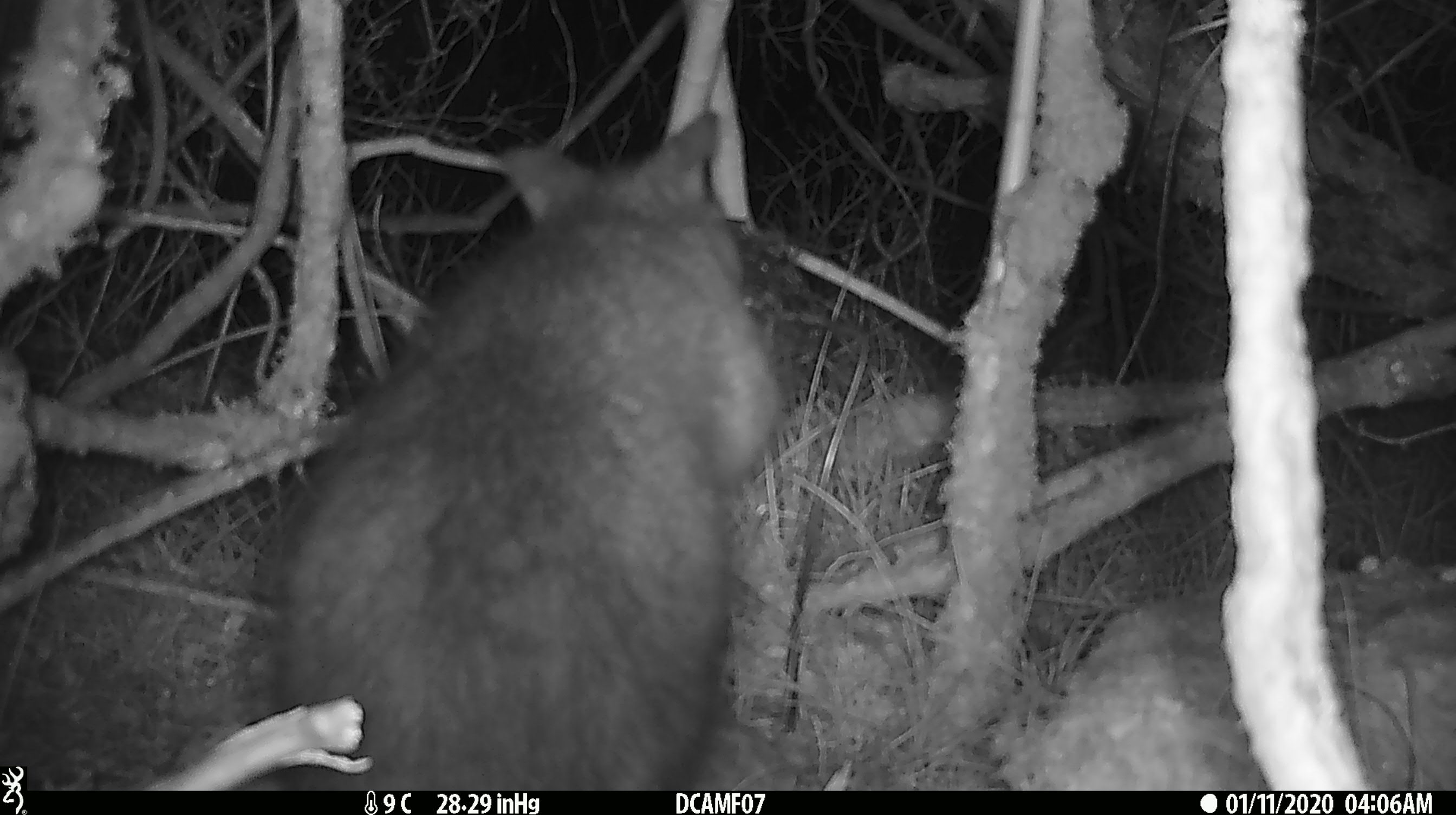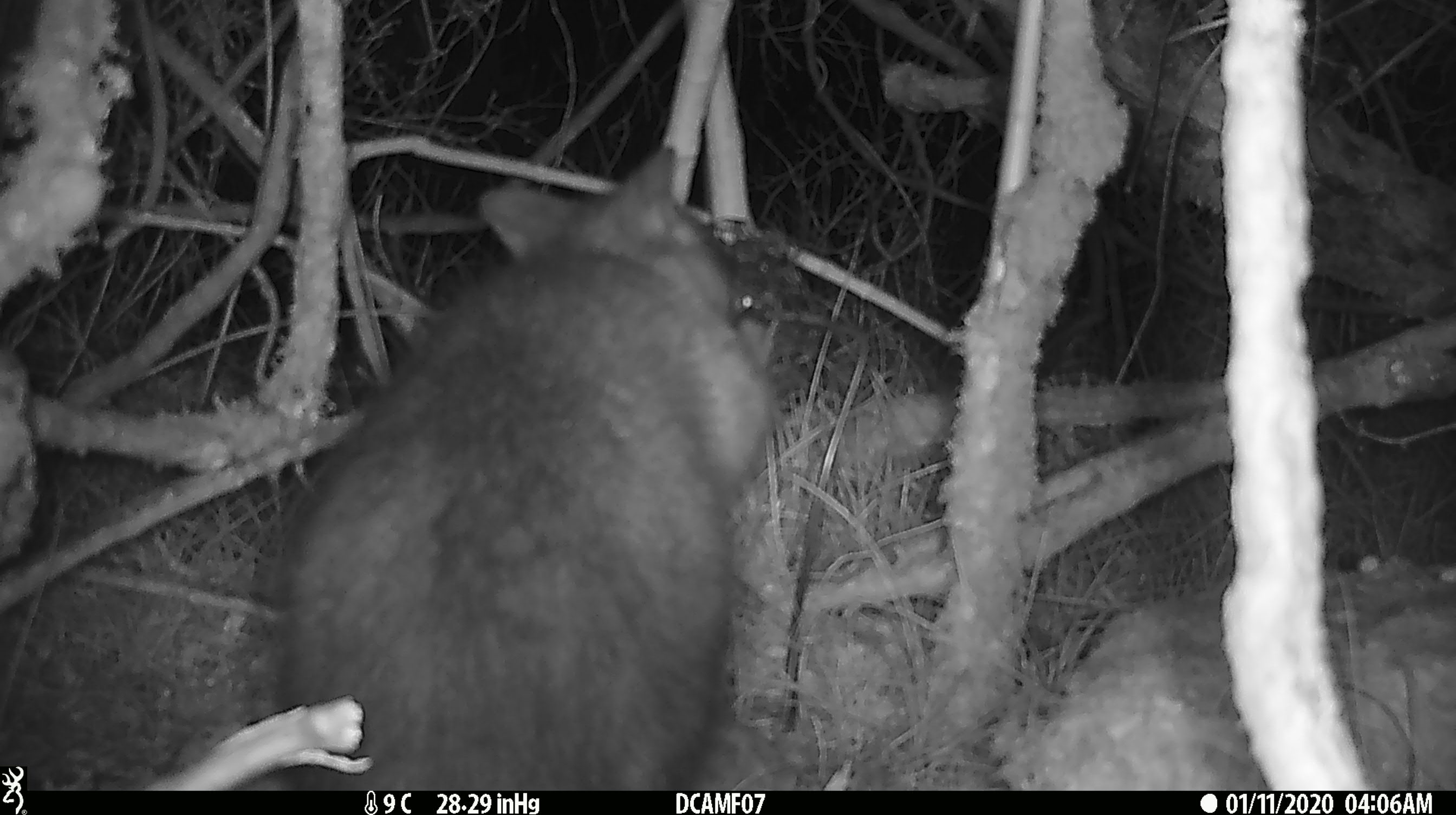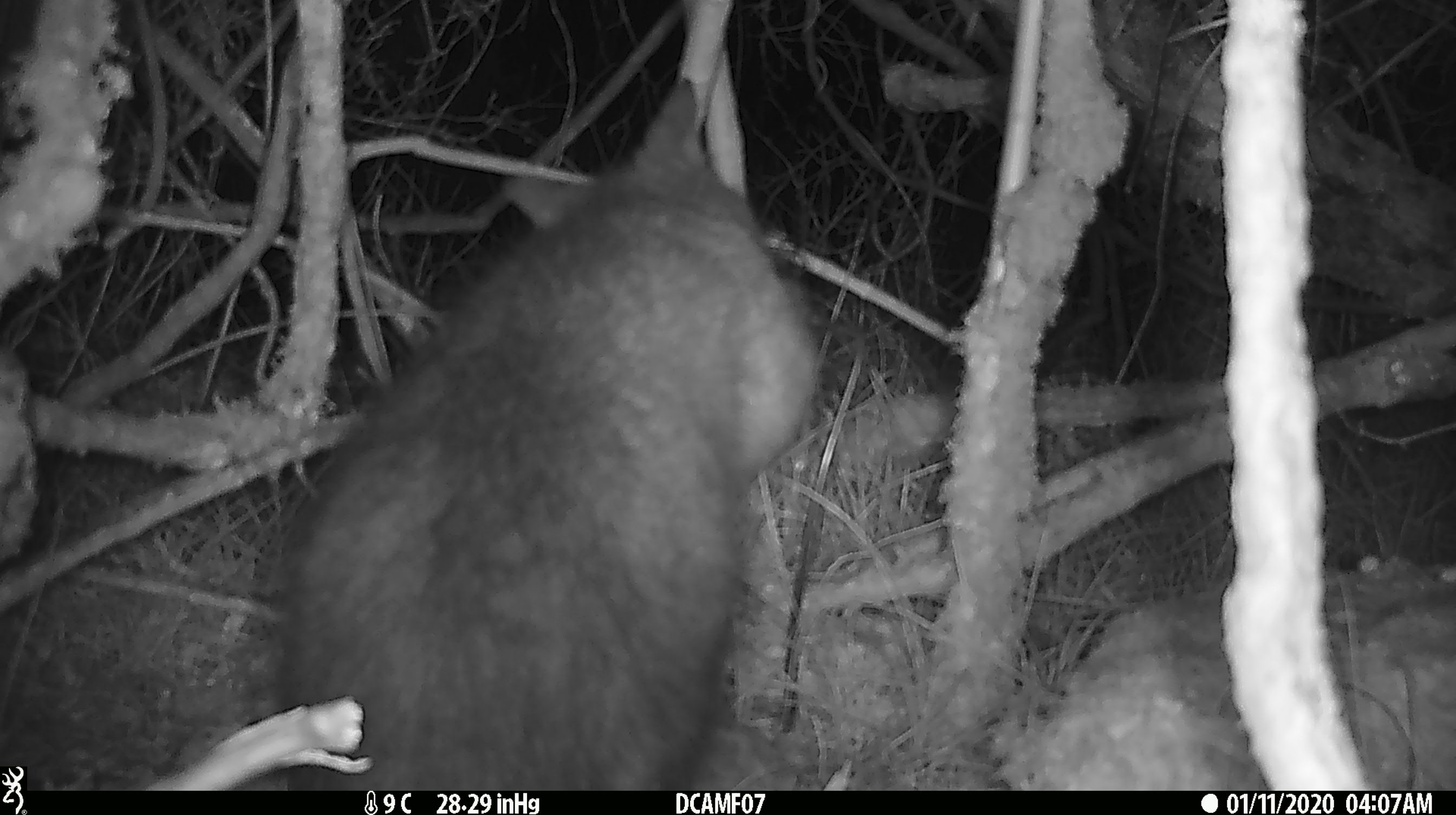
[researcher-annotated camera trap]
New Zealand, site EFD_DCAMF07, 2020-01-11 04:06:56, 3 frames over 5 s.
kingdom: Animalia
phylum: Chordata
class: Mammalia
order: Diprotodontia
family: Phalangeridae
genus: Trichosurus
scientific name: Trichosurus vulpecula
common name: common brushtail possum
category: possum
Possum (common brushtail possum) (Trichosurus vulpecula).